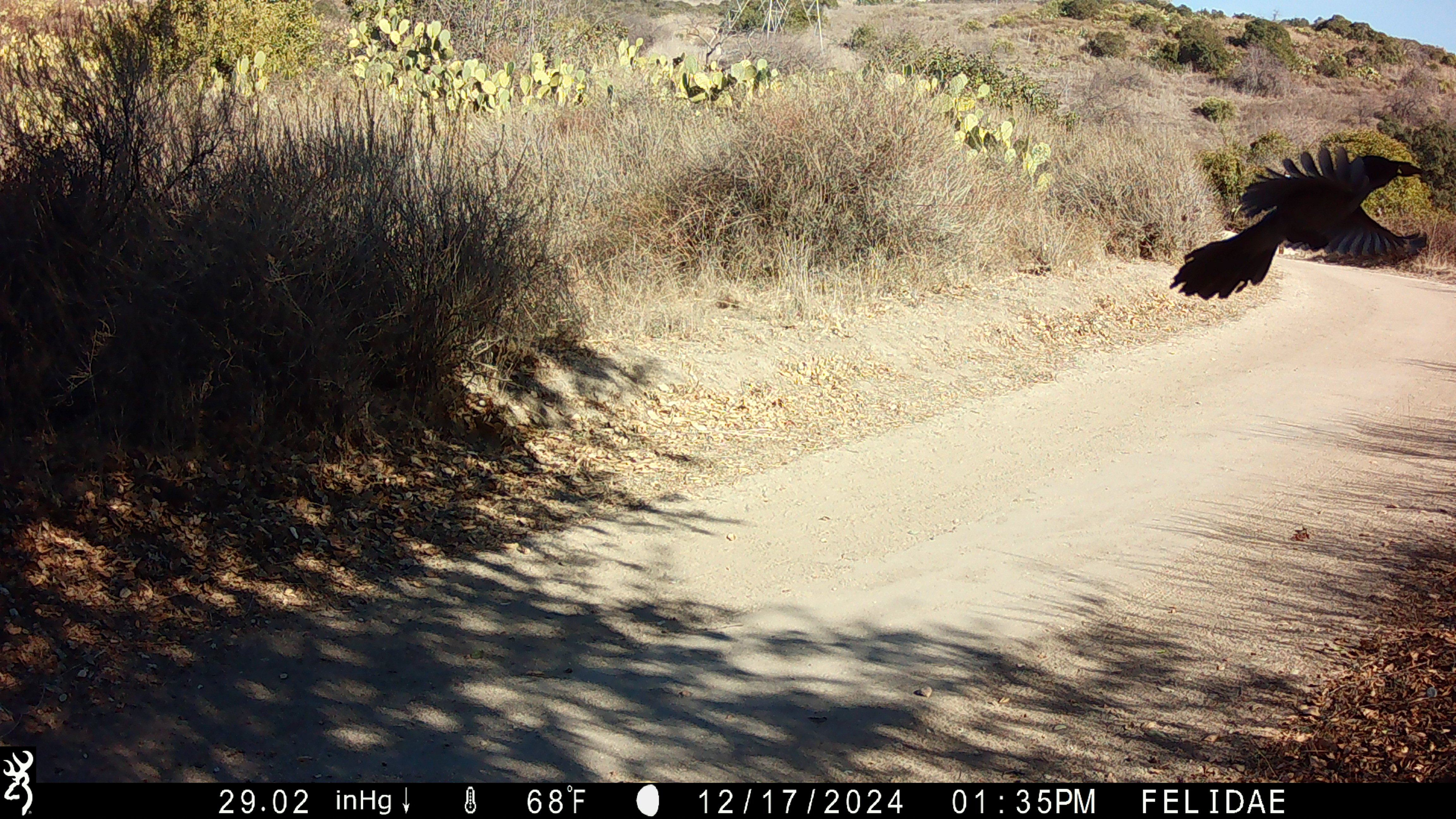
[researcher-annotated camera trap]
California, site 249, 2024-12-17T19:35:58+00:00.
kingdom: Animalia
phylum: Chordata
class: Aves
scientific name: Aves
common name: bird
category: unknown bird